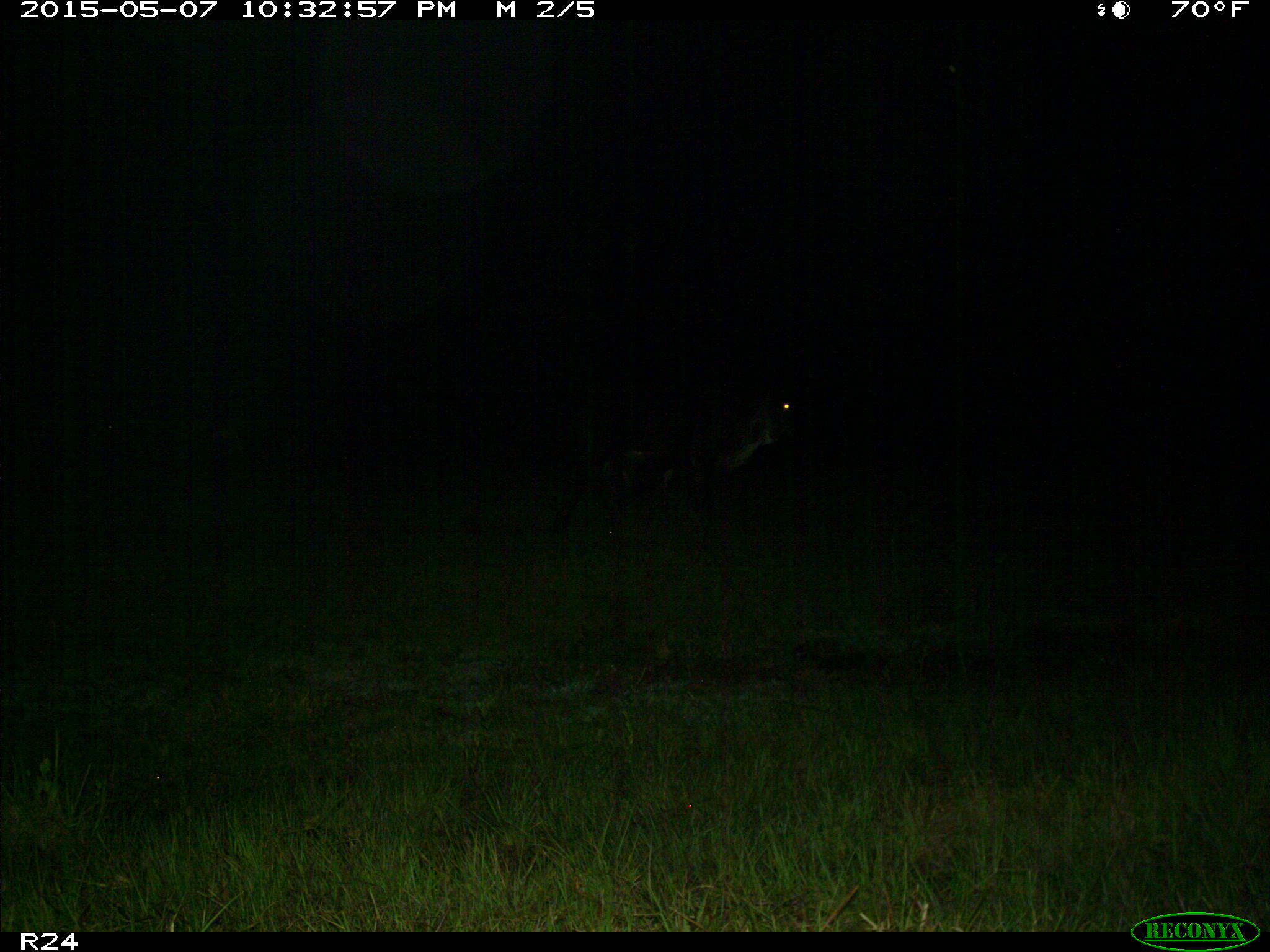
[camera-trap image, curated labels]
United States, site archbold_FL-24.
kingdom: Animalia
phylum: Chordata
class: Mammalia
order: Artiodactyla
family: Bovidae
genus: Bos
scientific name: Bos taurus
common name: domestic cow